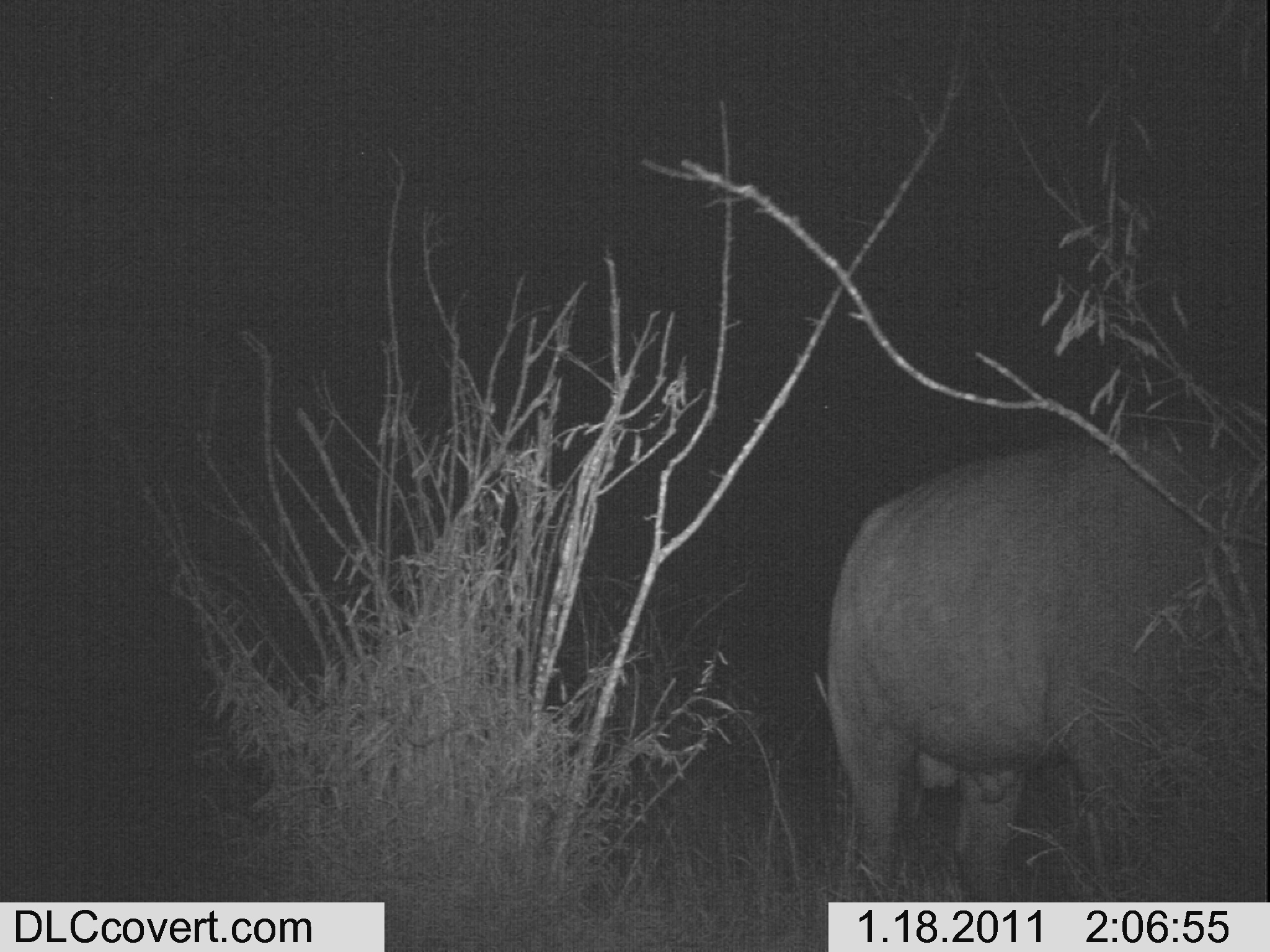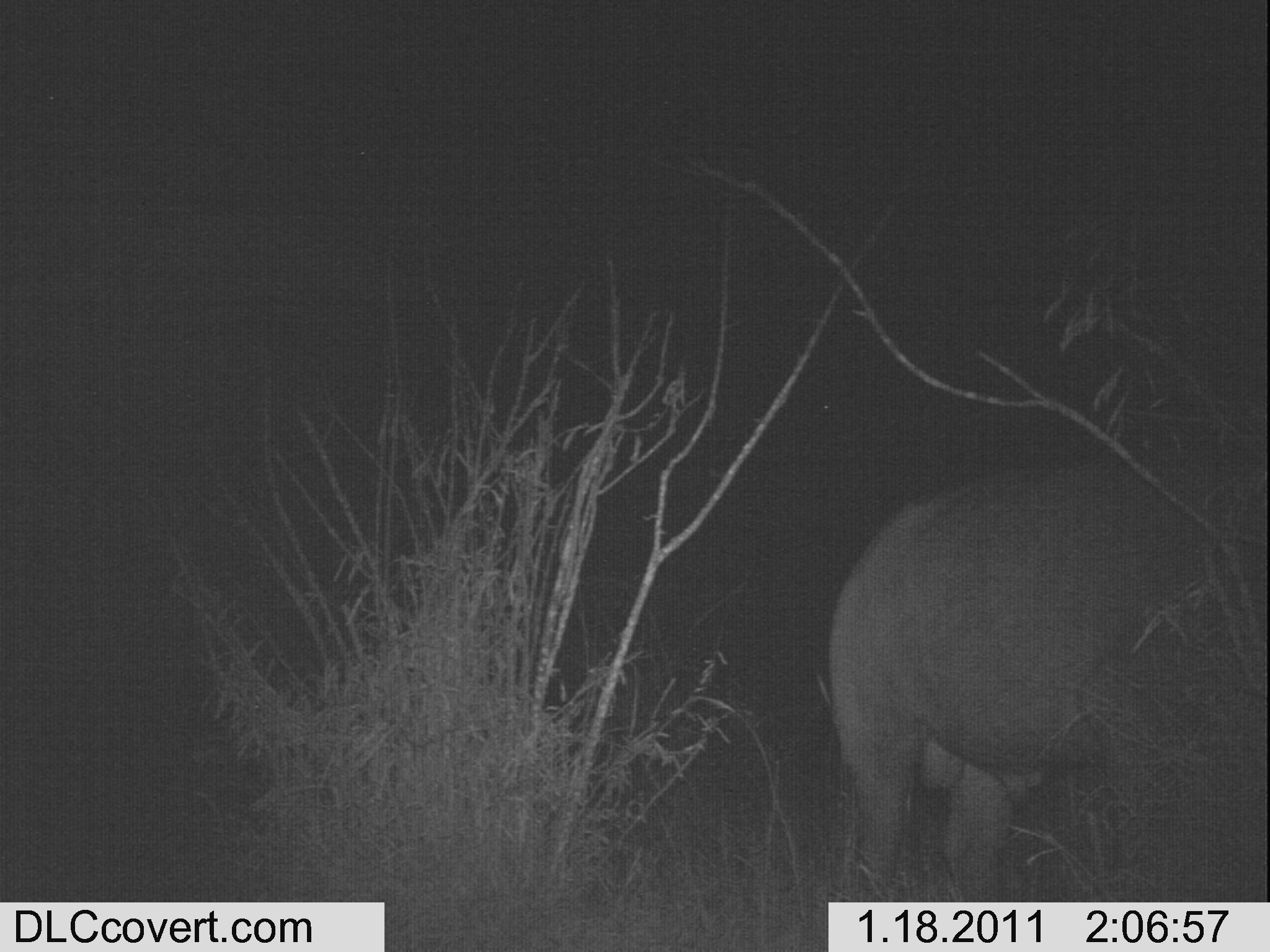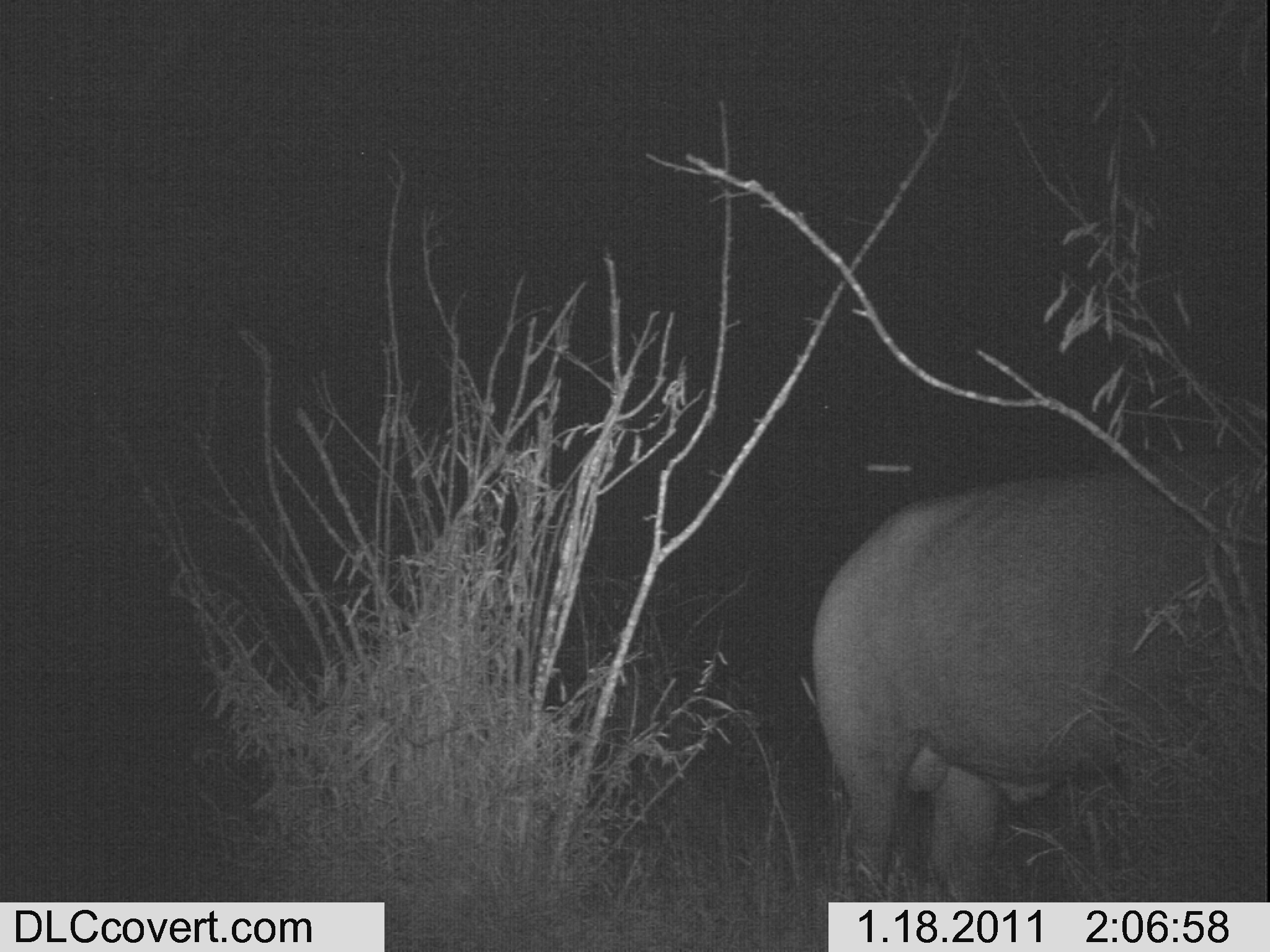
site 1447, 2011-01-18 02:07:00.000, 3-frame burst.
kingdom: Animalia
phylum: Chordata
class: Mammalia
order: Artiodactyla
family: Bovidae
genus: Syncerus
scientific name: Syncerus caffer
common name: african buffalo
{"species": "Syncerus caffer (african buffalo)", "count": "1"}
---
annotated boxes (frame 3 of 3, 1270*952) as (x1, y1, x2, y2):
syncerus caffer: (805, 458, 1267, 900)